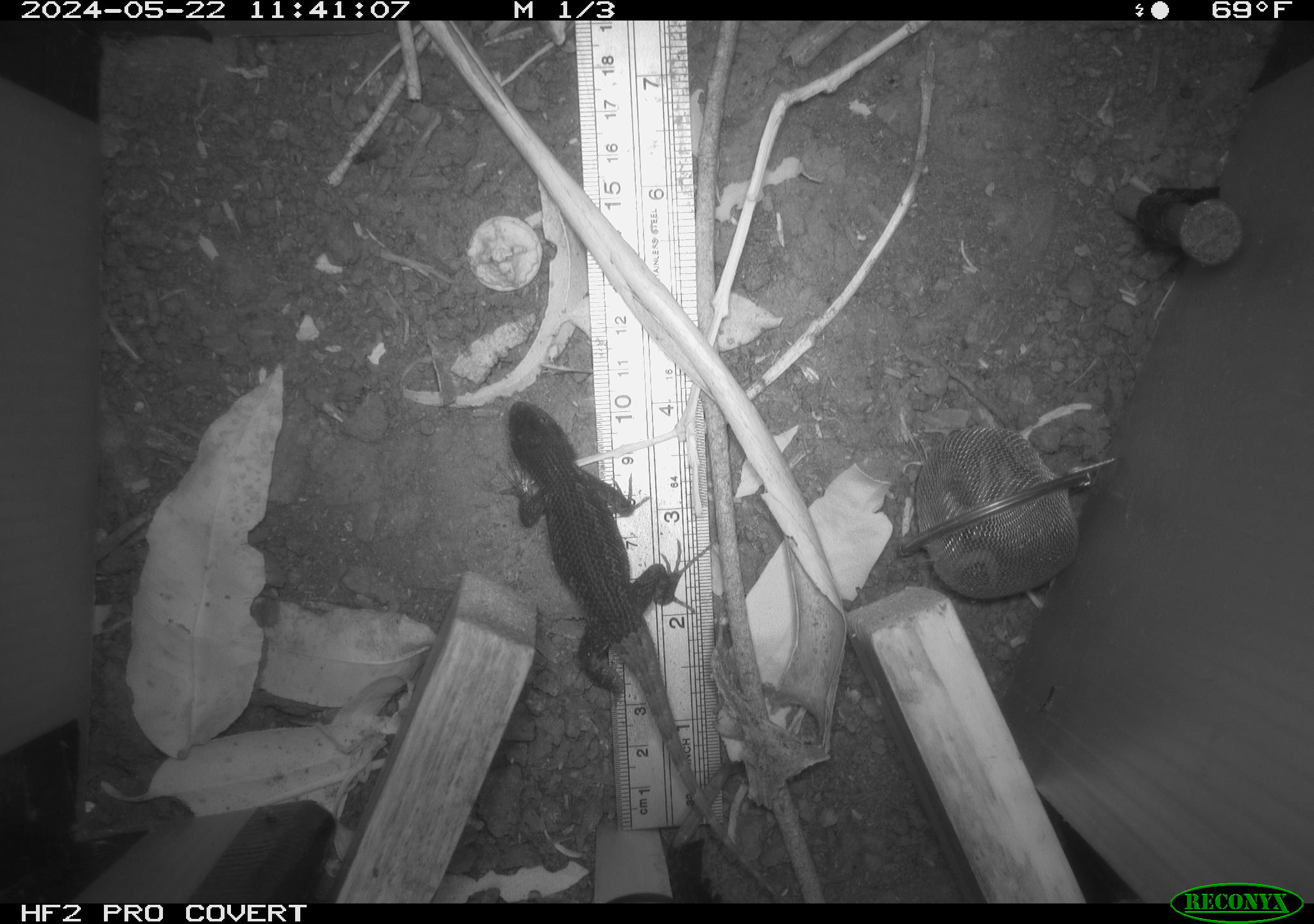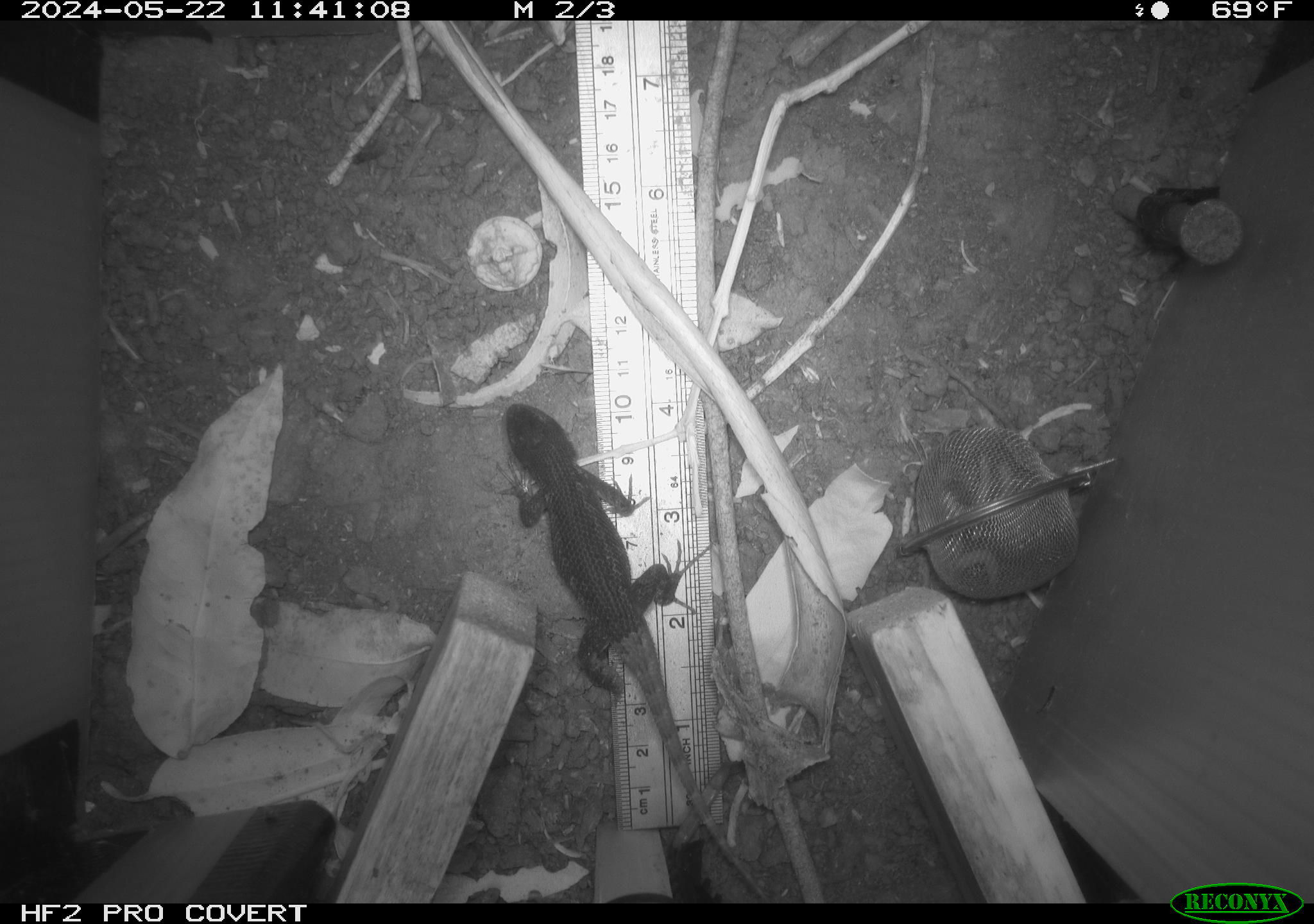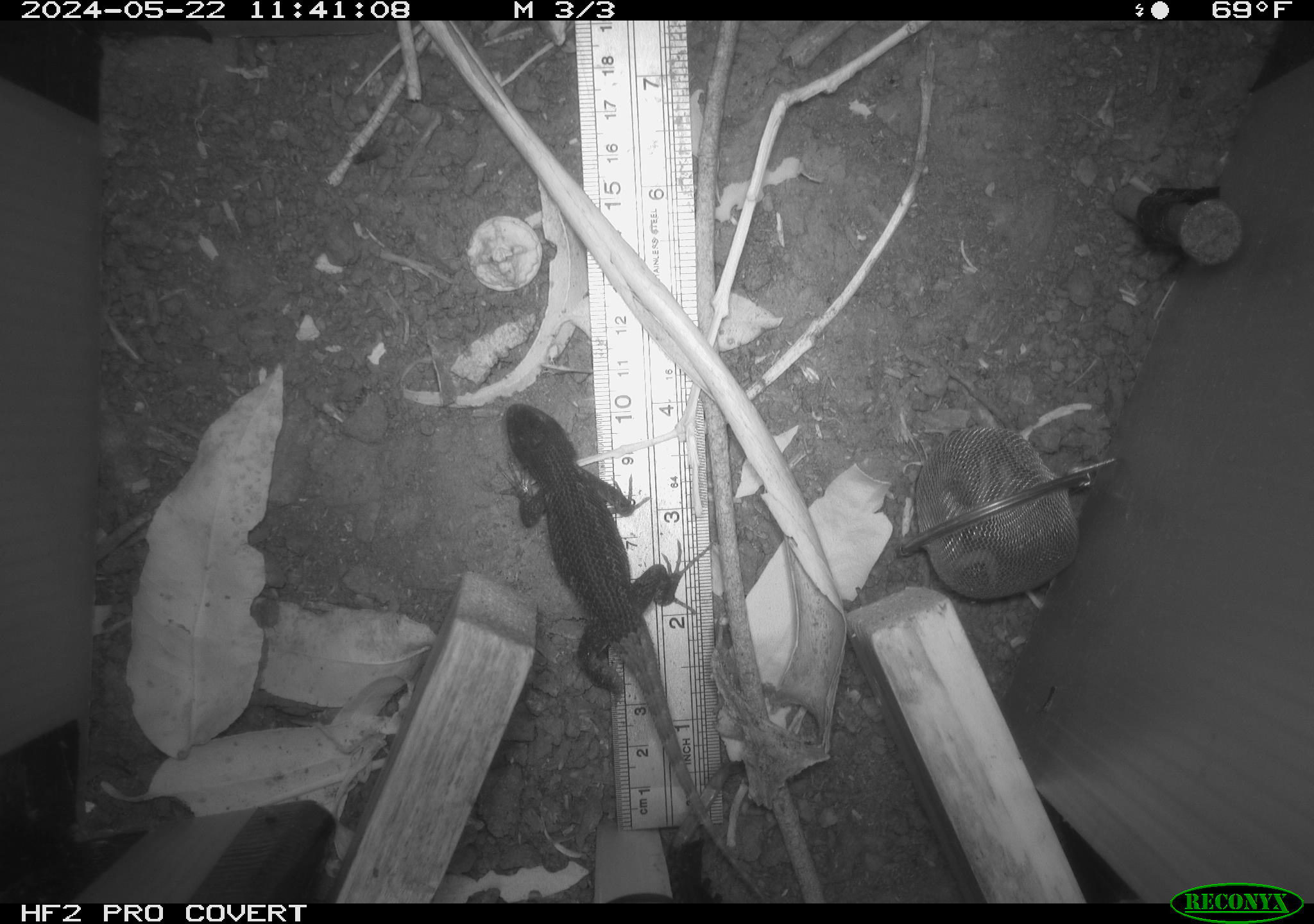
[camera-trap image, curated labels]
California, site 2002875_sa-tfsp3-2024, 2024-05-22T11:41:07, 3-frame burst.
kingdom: Animalia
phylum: Chordata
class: Reptilia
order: Squamata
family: Phrynosomatidae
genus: Sceloporus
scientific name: Sceloporus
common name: spiny lizards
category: sceloporus species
Sceloporus species (spiny lizards) (Sceloporus).